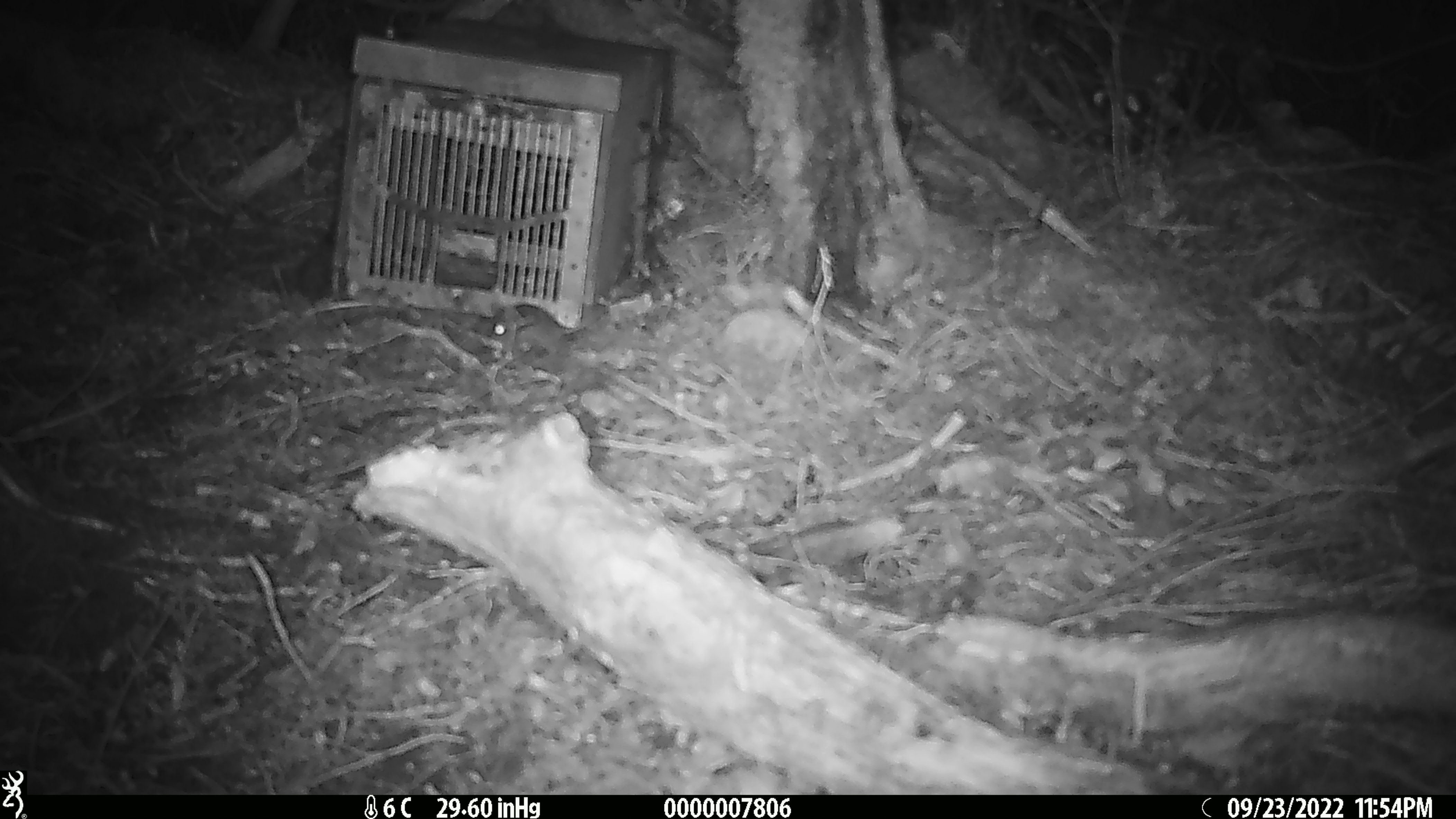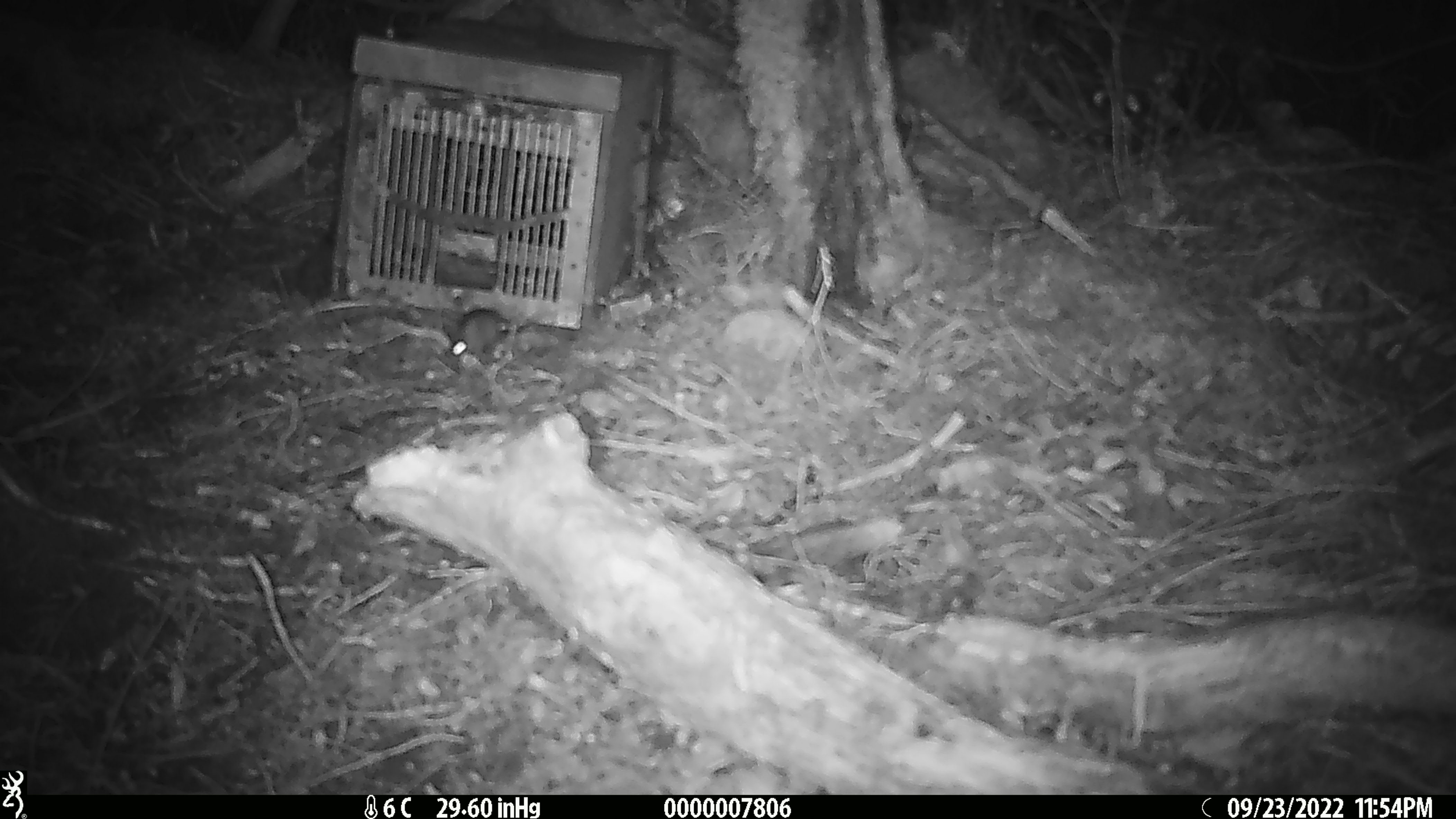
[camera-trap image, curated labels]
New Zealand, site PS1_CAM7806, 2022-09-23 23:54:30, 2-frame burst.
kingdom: Animalia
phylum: Chordata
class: Mammalia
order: Rodentia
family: Muridae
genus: Mus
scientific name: Mus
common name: mouse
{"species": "mouse (Mus)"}